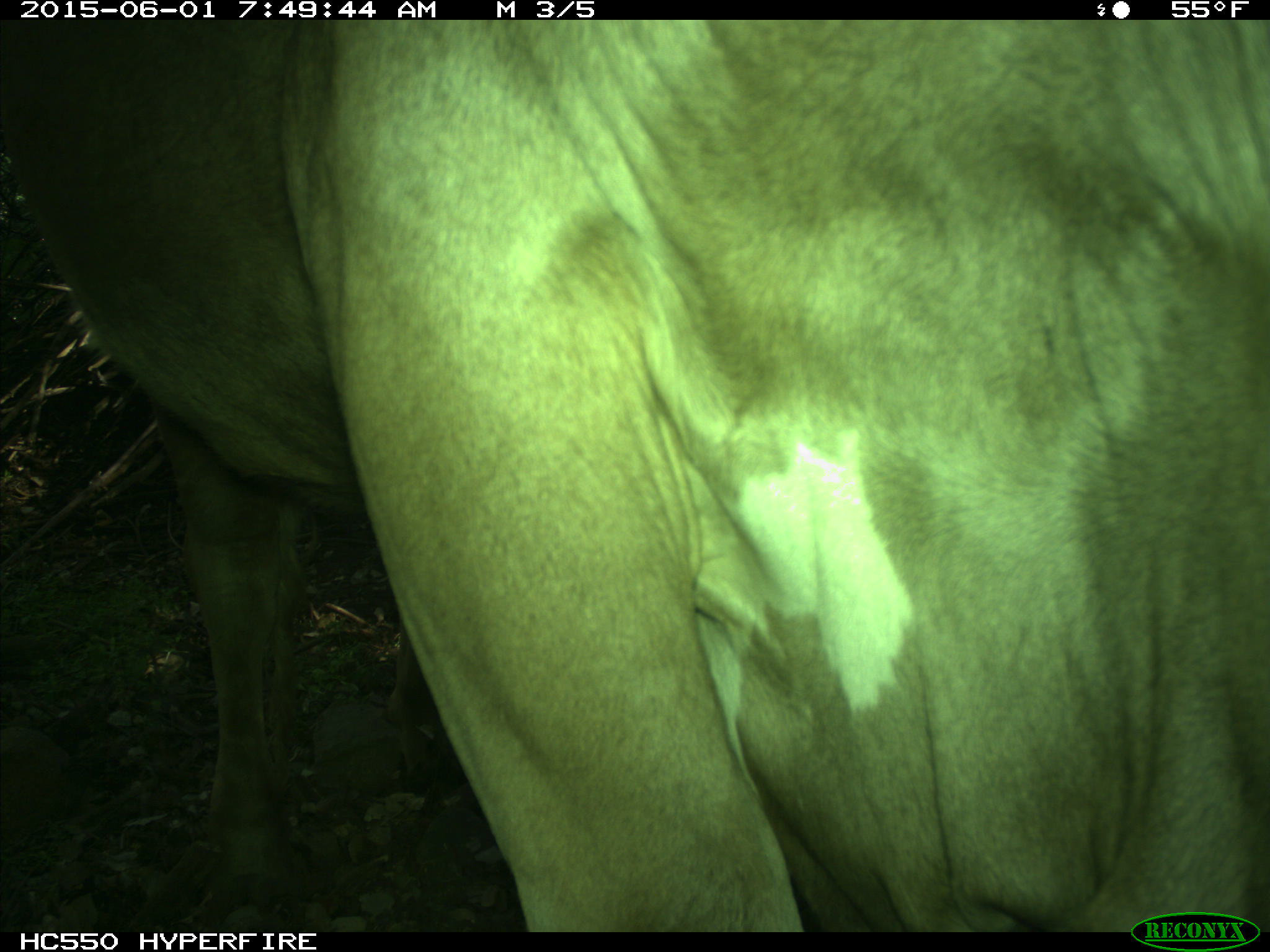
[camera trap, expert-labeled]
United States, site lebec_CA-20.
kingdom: Animalia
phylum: Chordata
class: Mammalia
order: Artiodactyla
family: Bovidae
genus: Bos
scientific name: Bos taurus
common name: domestic cow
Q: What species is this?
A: Bos taurus (domestic cow).